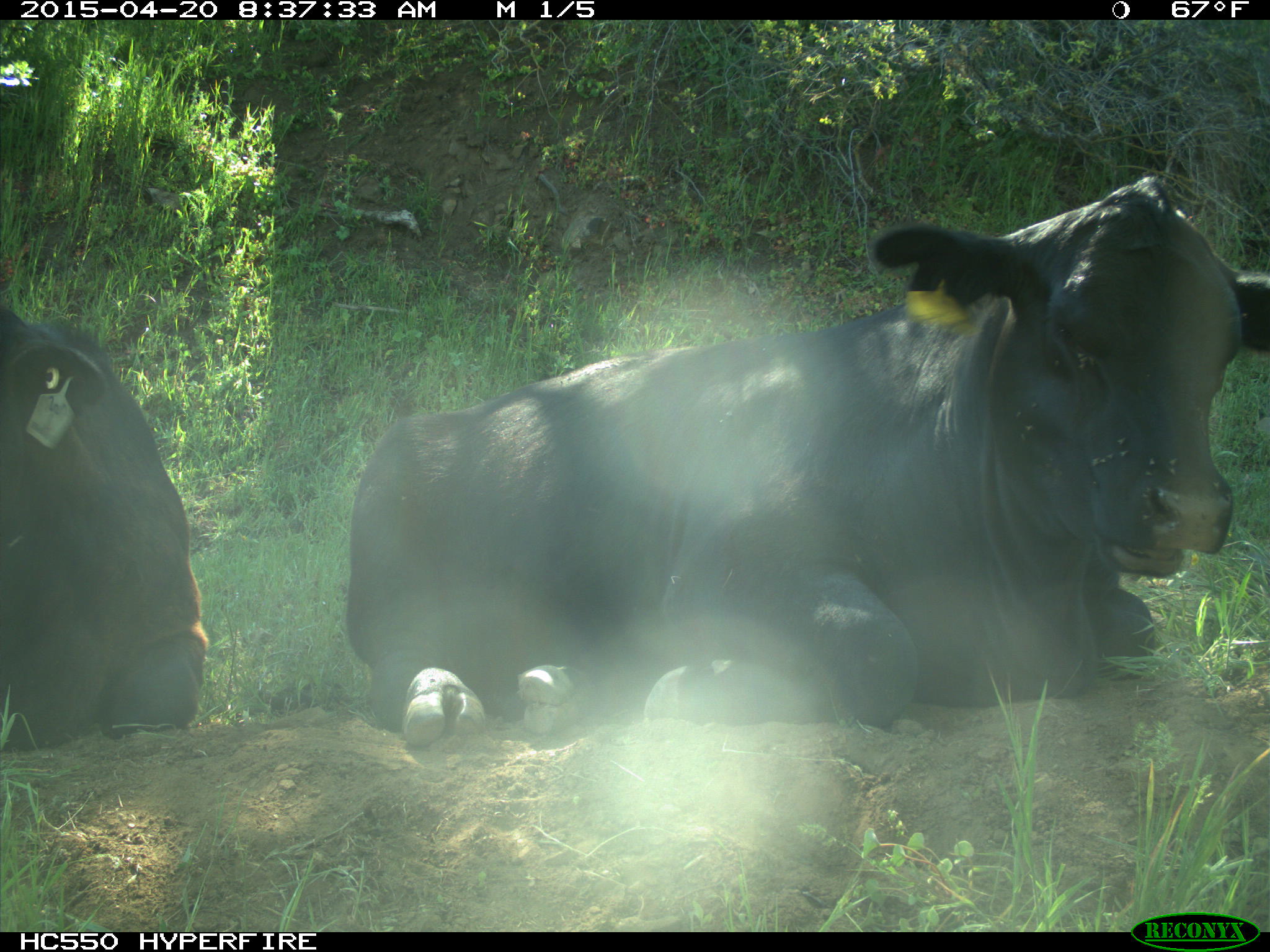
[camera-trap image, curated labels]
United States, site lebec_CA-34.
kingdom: Animalia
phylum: Chordata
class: Mammalia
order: Artiodactyla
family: Bovidae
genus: Bos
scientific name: Bos taurus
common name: domestic cow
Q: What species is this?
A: Bos taurus (domestic cow).